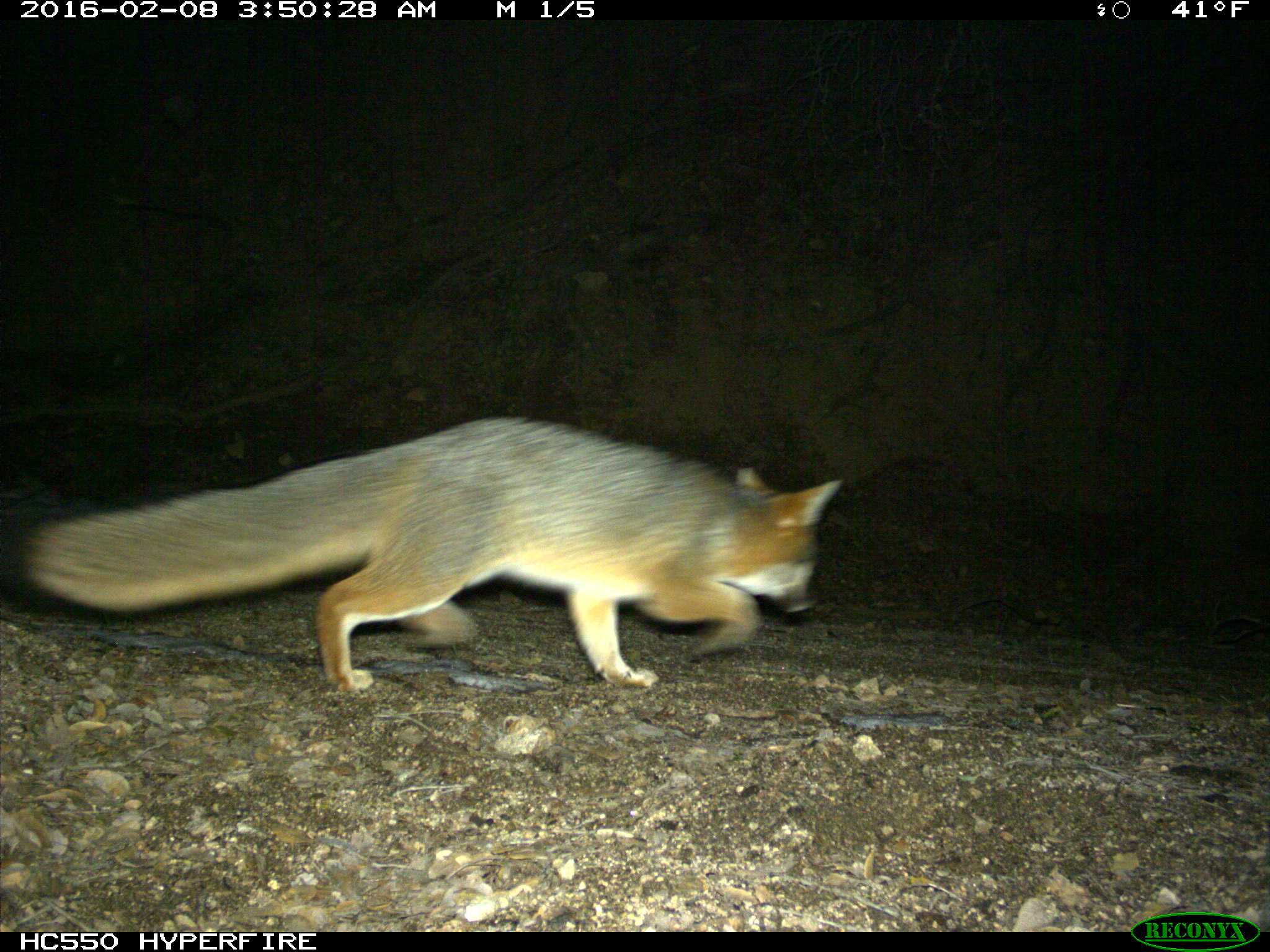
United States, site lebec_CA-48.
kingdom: Animalia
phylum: Chordata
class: Mammalia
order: Carnivora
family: Canidae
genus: Urocyon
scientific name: Urocyon cinereoargenteus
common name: gray fox